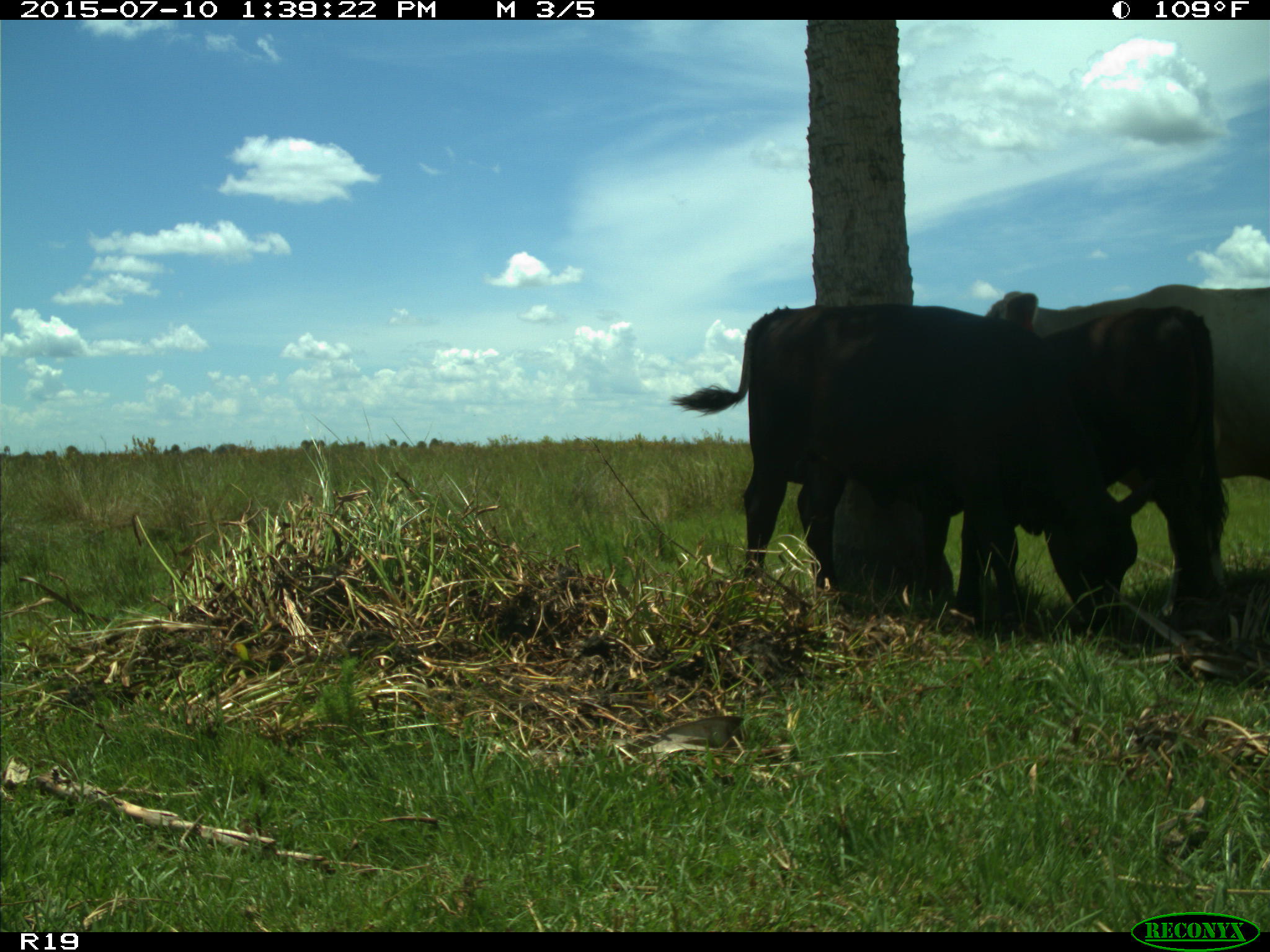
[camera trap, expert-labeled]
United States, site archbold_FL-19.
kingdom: Animalia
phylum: Chordata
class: Mammalia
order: Artiodactyla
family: Bovidae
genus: Bos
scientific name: Bos taurus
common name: domestic cow